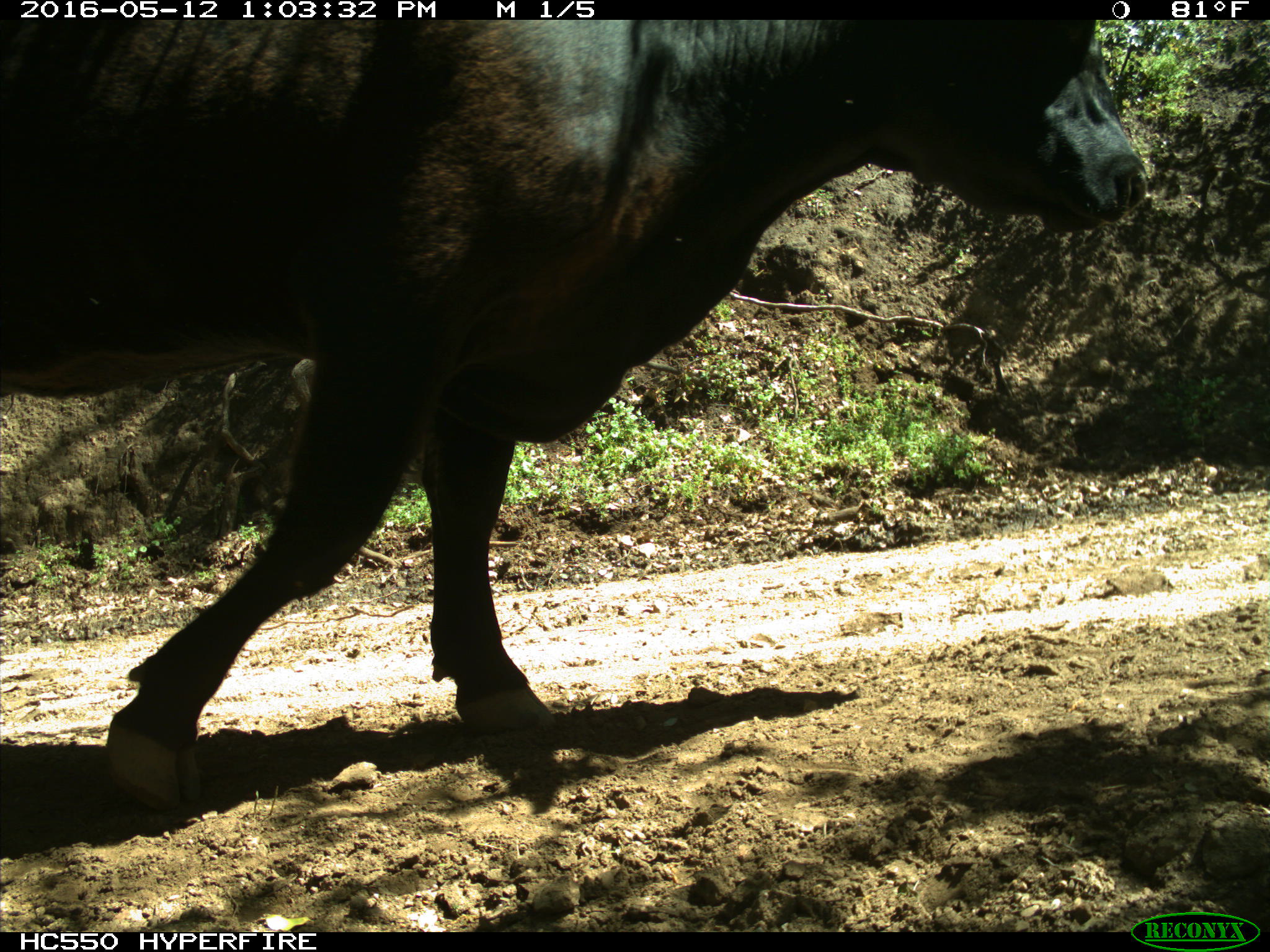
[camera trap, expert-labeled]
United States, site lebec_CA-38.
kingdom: Animalia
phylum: Chordata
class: Mammalia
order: Artiodactyla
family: Bovidae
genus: Bos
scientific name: Bos taurus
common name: domestic cow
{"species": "Bos taurus (domestic cow)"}